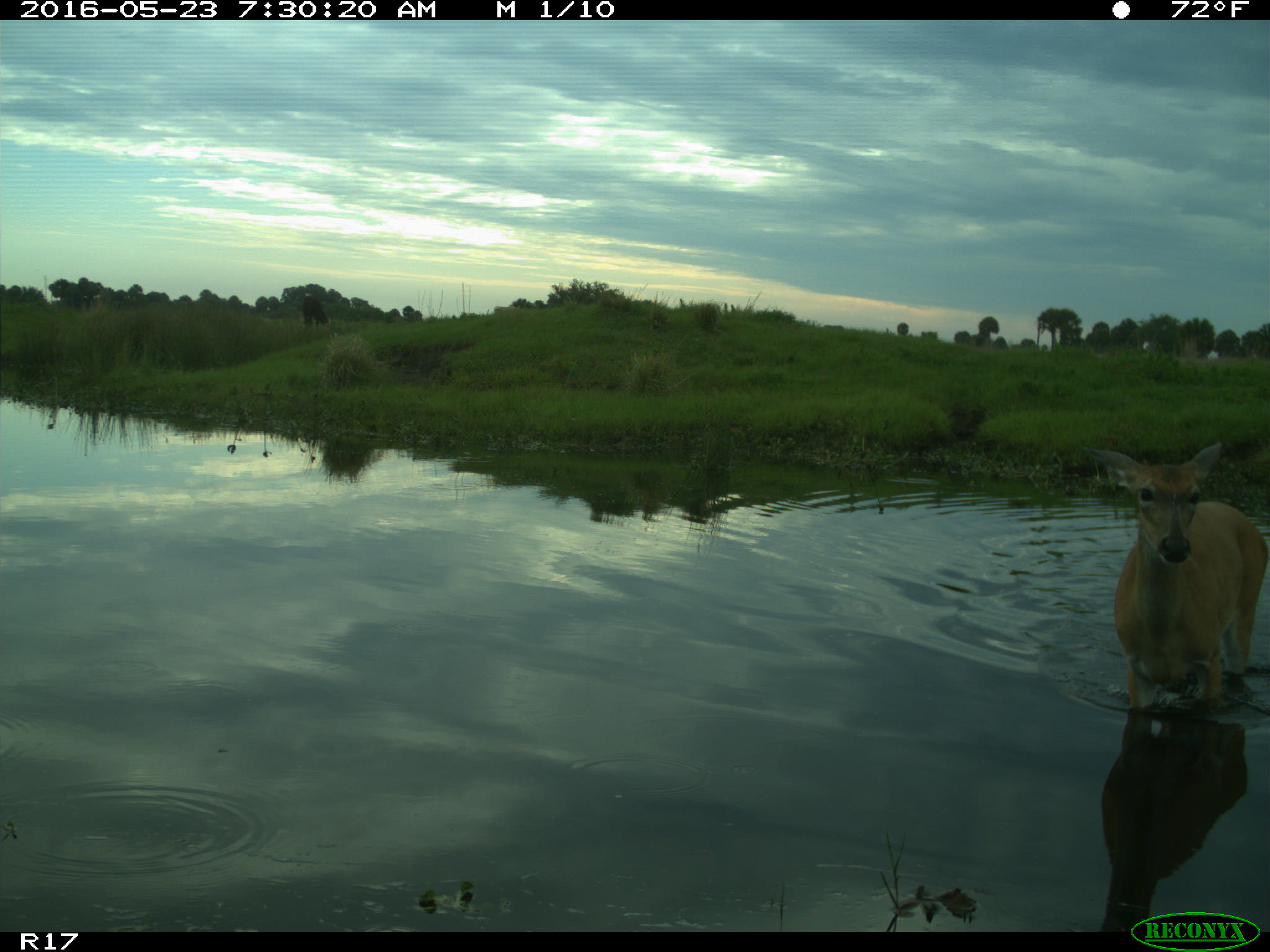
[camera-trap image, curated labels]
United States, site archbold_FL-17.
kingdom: Animalia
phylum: Chordata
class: Mammalia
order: Artiodactyla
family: Bovidae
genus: Bos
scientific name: Bos taurus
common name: domestic cow